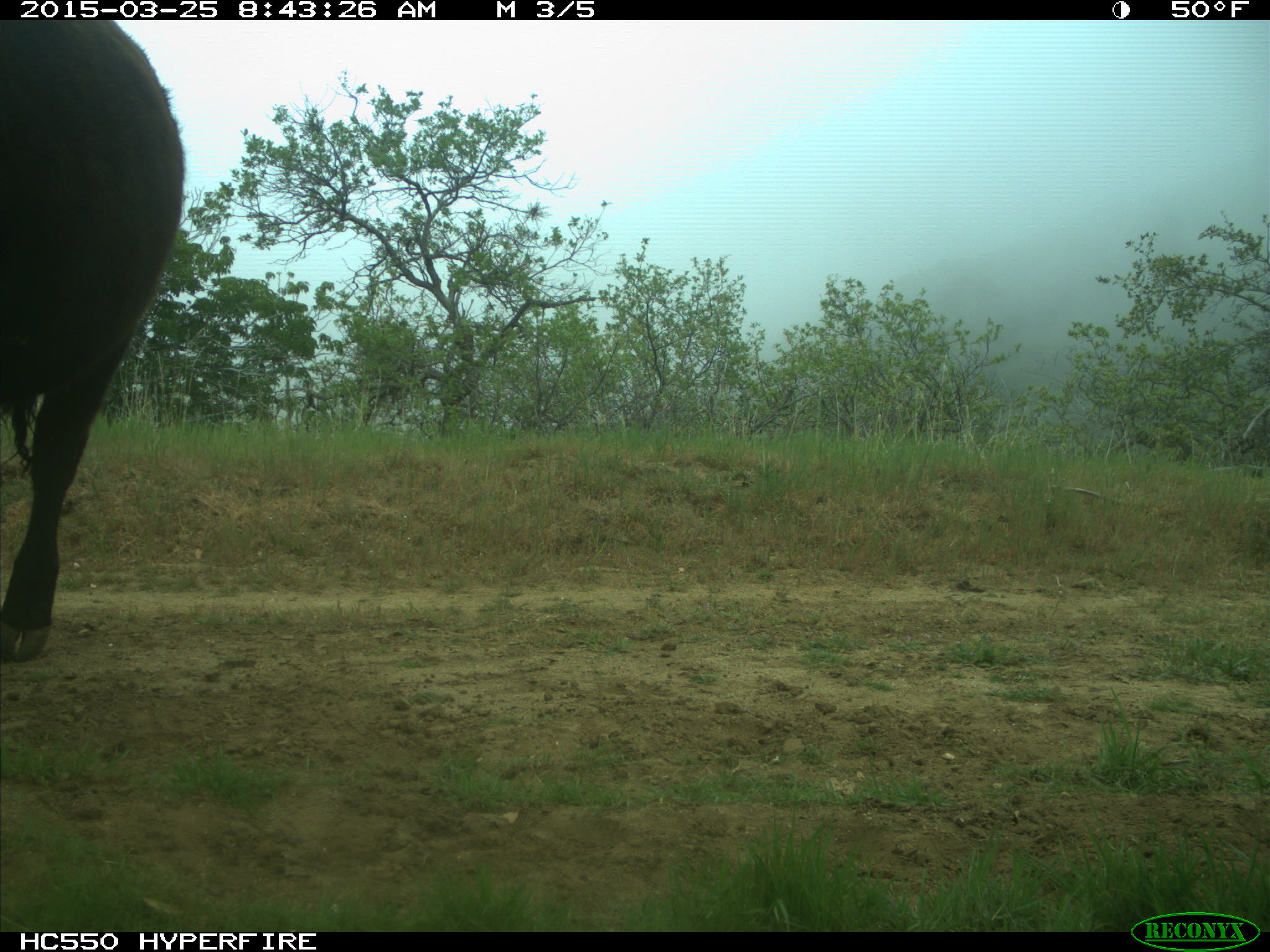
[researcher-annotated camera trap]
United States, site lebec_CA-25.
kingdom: Animalia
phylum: Chordata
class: Mammalia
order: Artiodactyla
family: Bovidae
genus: Bos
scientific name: Bos taurus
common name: domestic cow